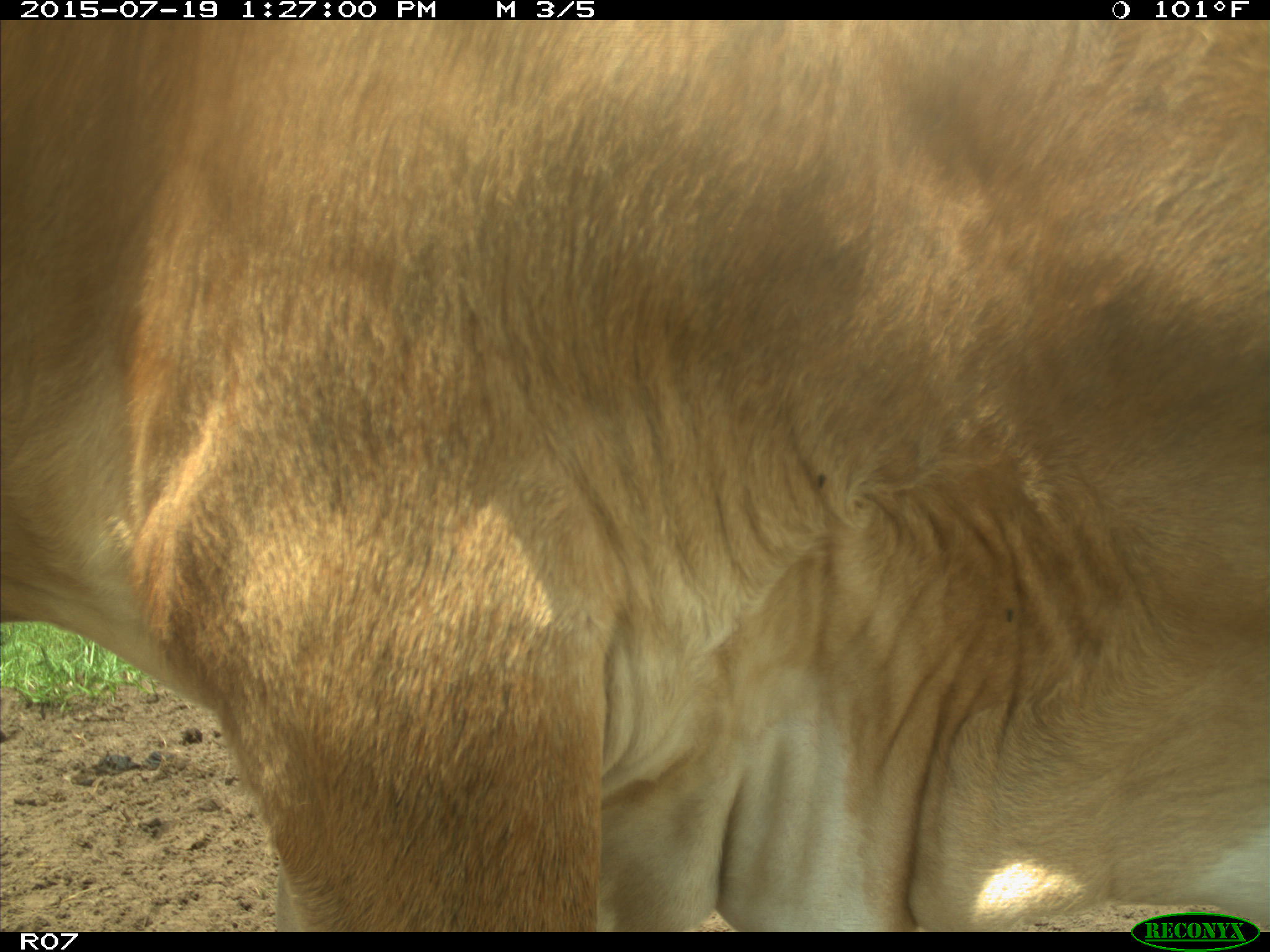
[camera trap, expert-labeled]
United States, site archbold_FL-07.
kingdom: Animalia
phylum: Chordata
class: Mammalia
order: Artiodactyla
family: Bovidae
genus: Bos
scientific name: Bos taurus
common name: domestic cow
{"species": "Bos taurus (domestic cow)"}